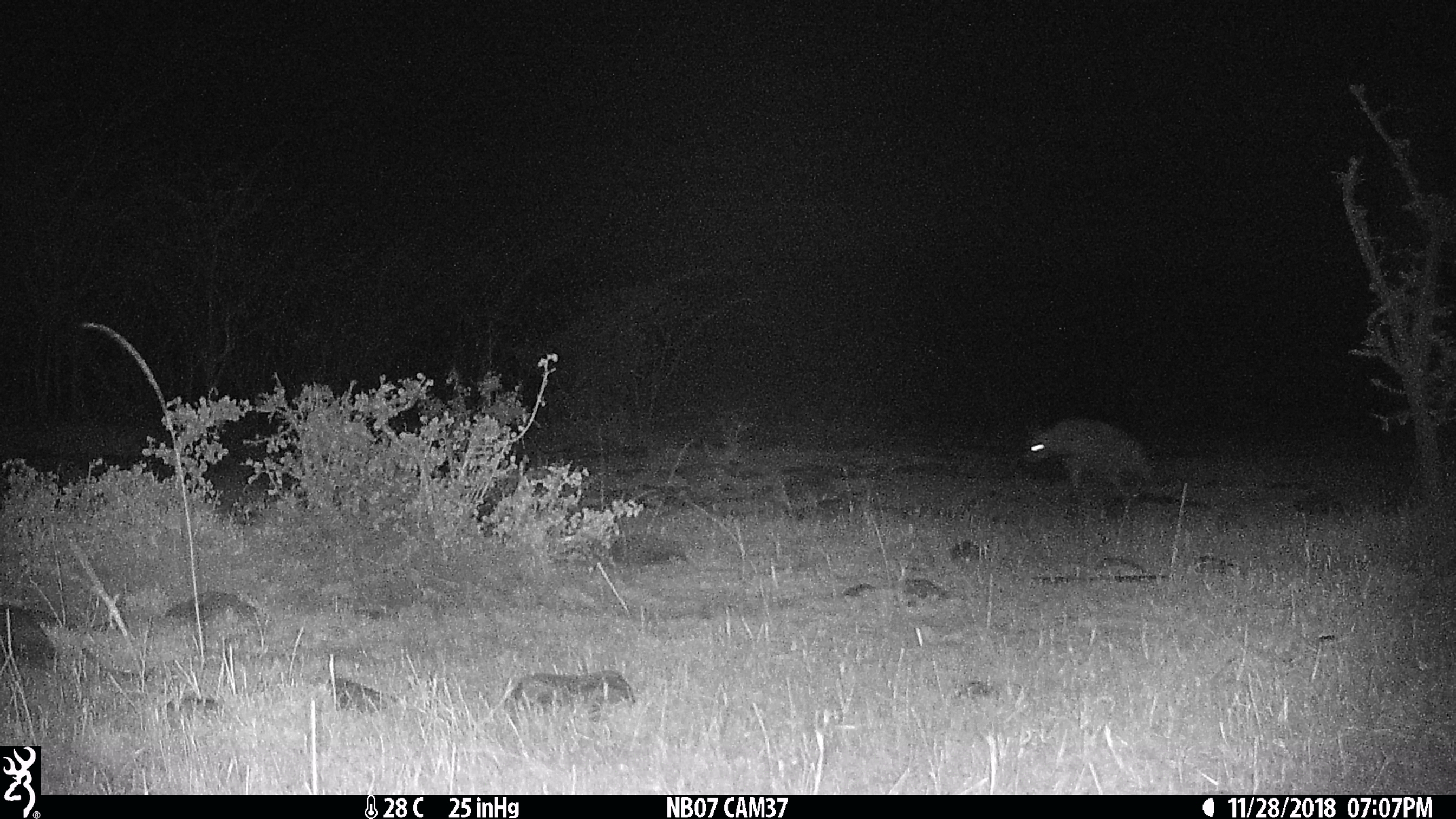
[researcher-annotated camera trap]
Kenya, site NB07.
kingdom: Animalia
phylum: Chordata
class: Mammalia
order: Carnivora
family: Hyaenidae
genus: Hyaena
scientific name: Hyaena hyaena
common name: striped hyena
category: hyena striped